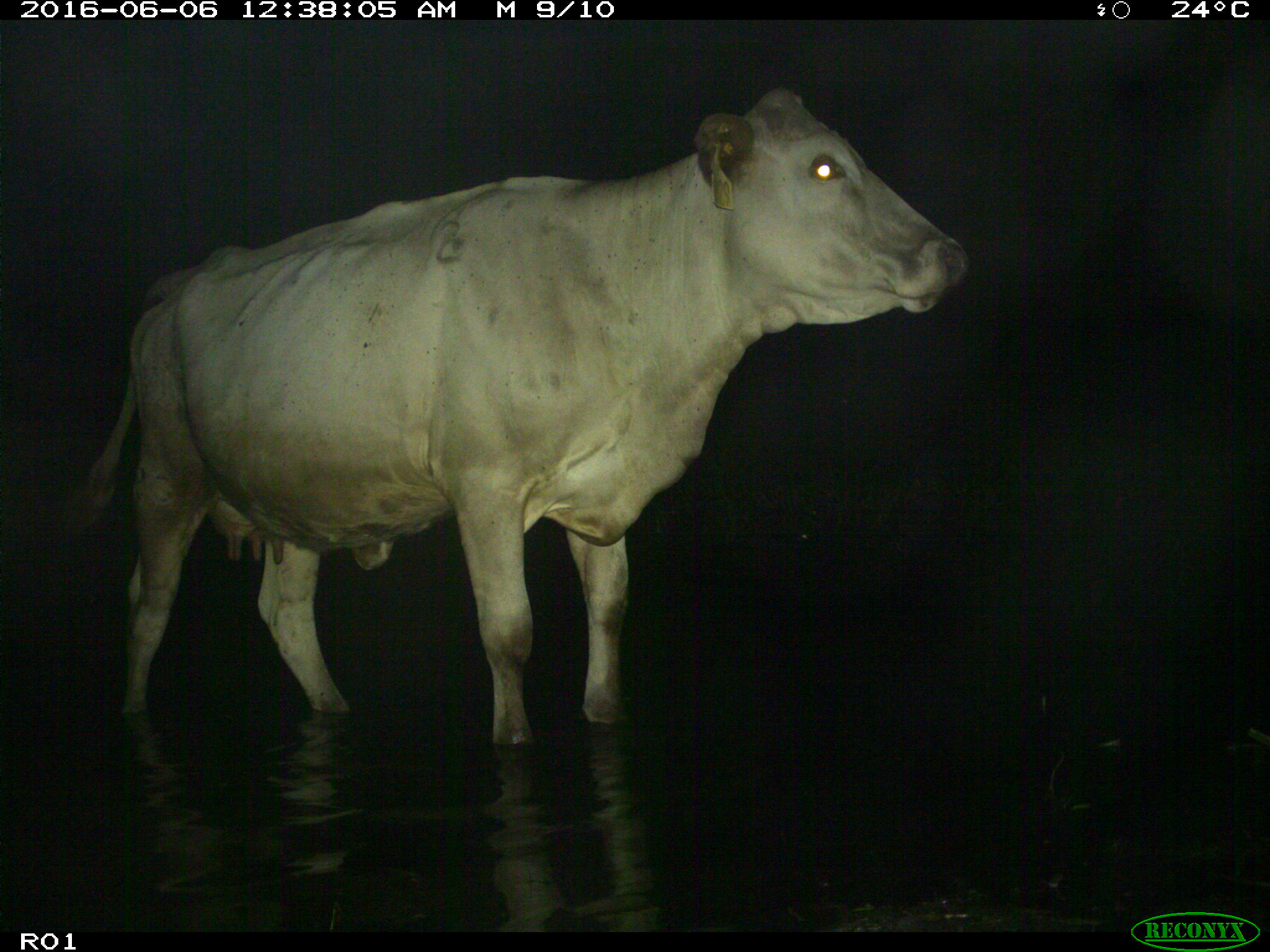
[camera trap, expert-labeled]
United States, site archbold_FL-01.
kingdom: Animalia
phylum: Chordata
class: Mammalia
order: Artiodactyla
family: Bovidae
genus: Bos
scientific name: Bos taurus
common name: domestic cow